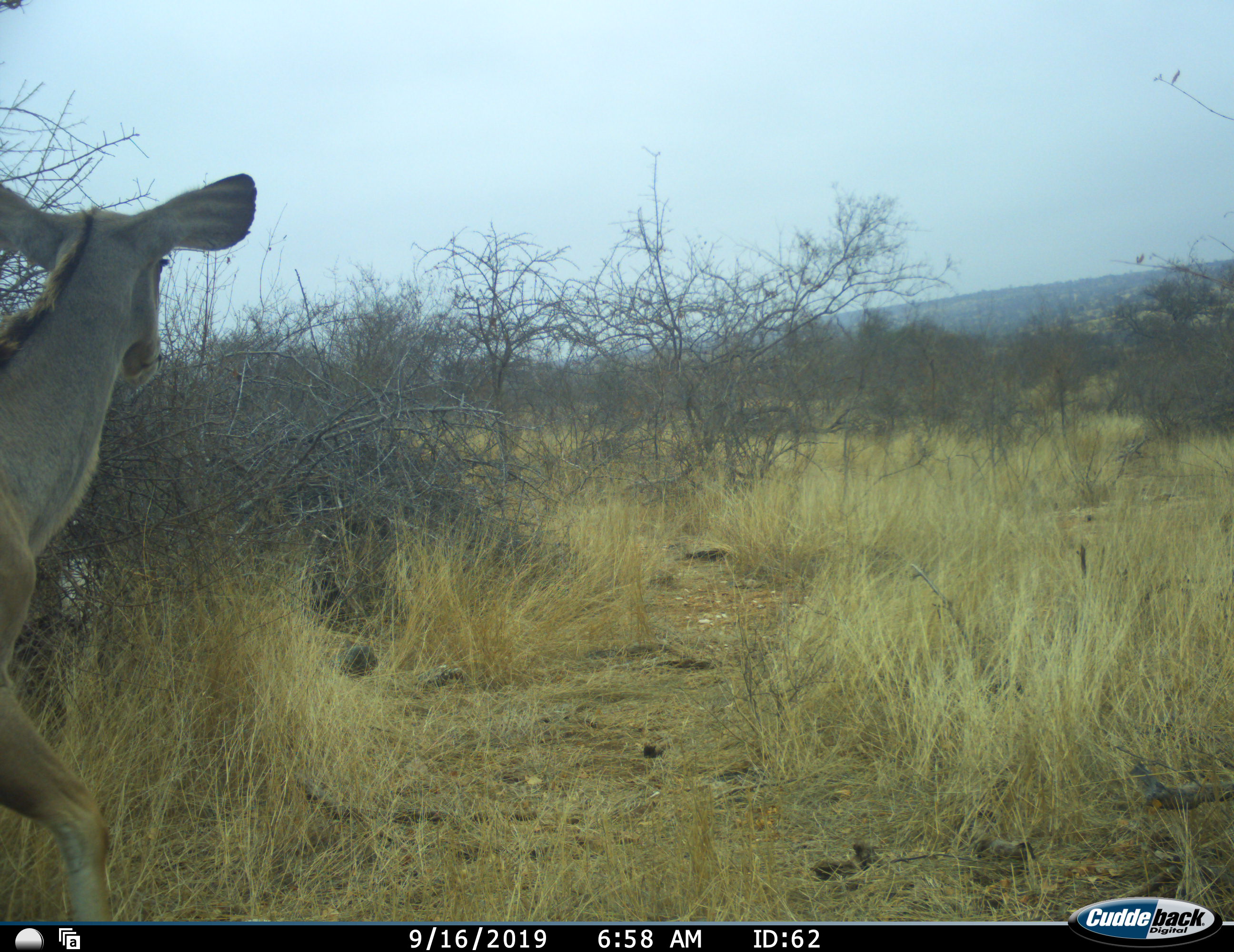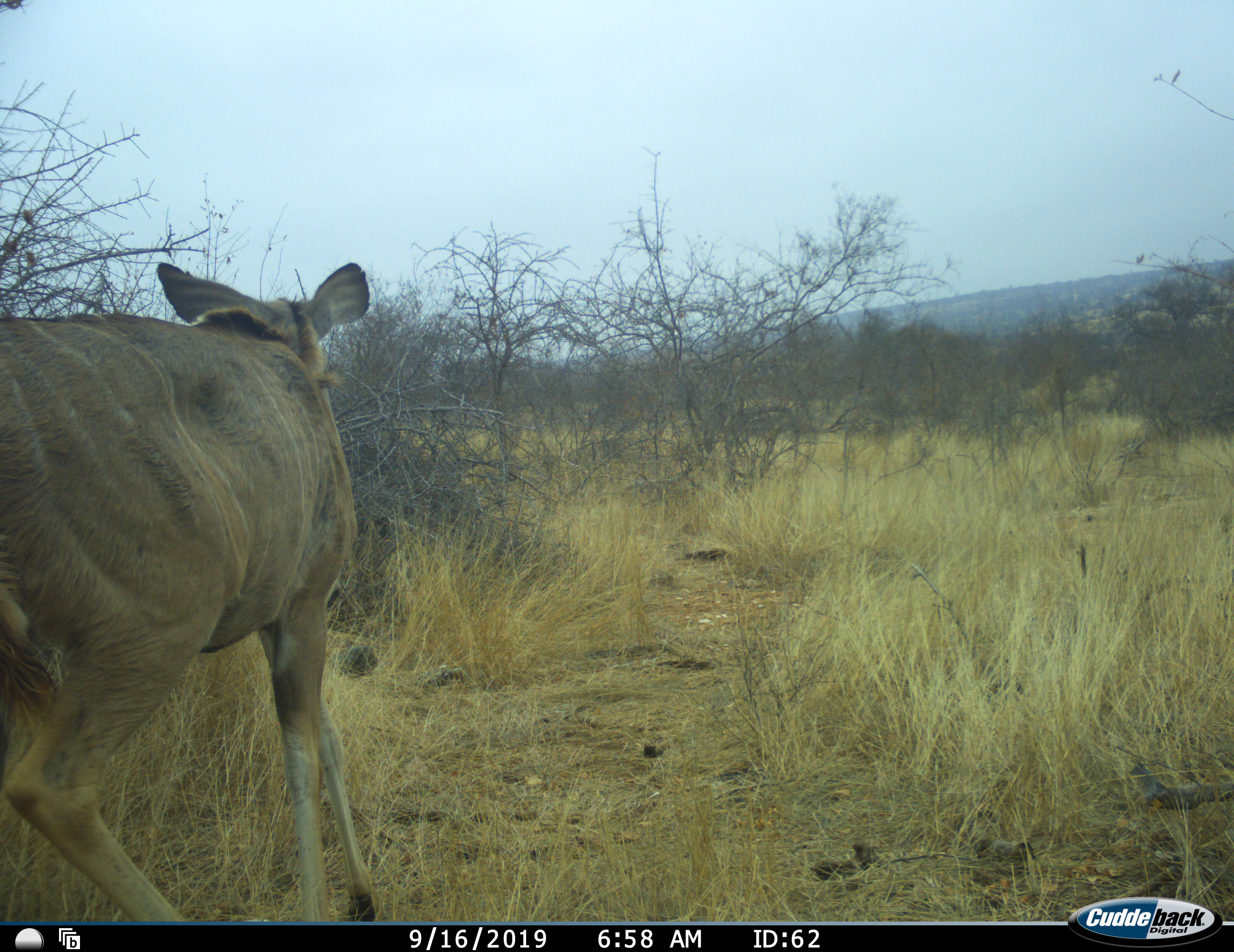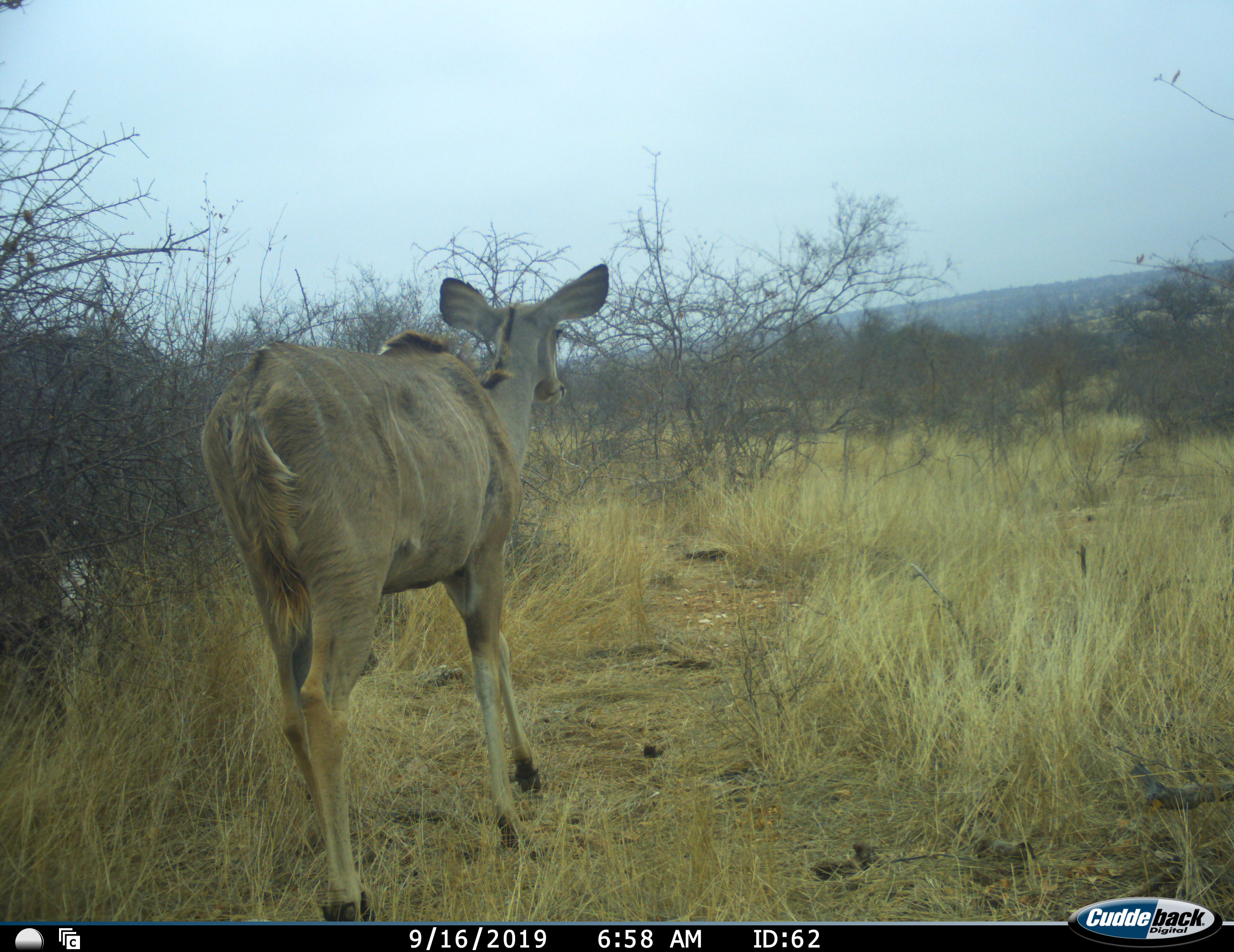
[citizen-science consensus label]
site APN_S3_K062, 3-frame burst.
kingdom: Animalia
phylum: Chordata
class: Mammalia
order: Artiodactyla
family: Bovidae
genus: Tragelaphus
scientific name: Tragelaphus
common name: kudu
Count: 1.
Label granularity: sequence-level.